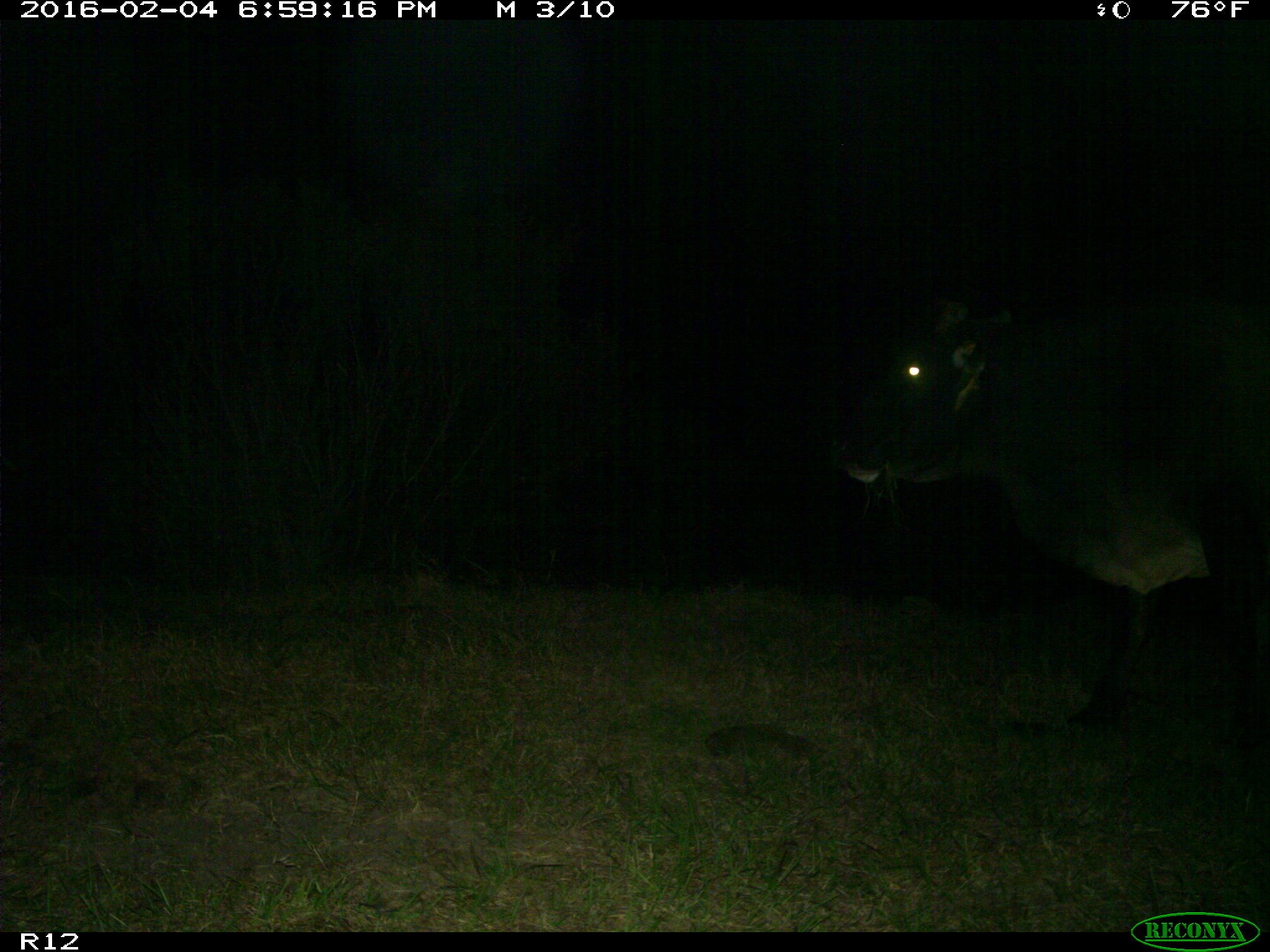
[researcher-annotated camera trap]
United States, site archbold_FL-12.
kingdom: Animalia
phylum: Chordata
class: Mammalia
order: Artiodactyla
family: Bovidae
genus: Bos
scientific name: Bos taurus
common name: domestic cow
Bos taurus (domestic cow).